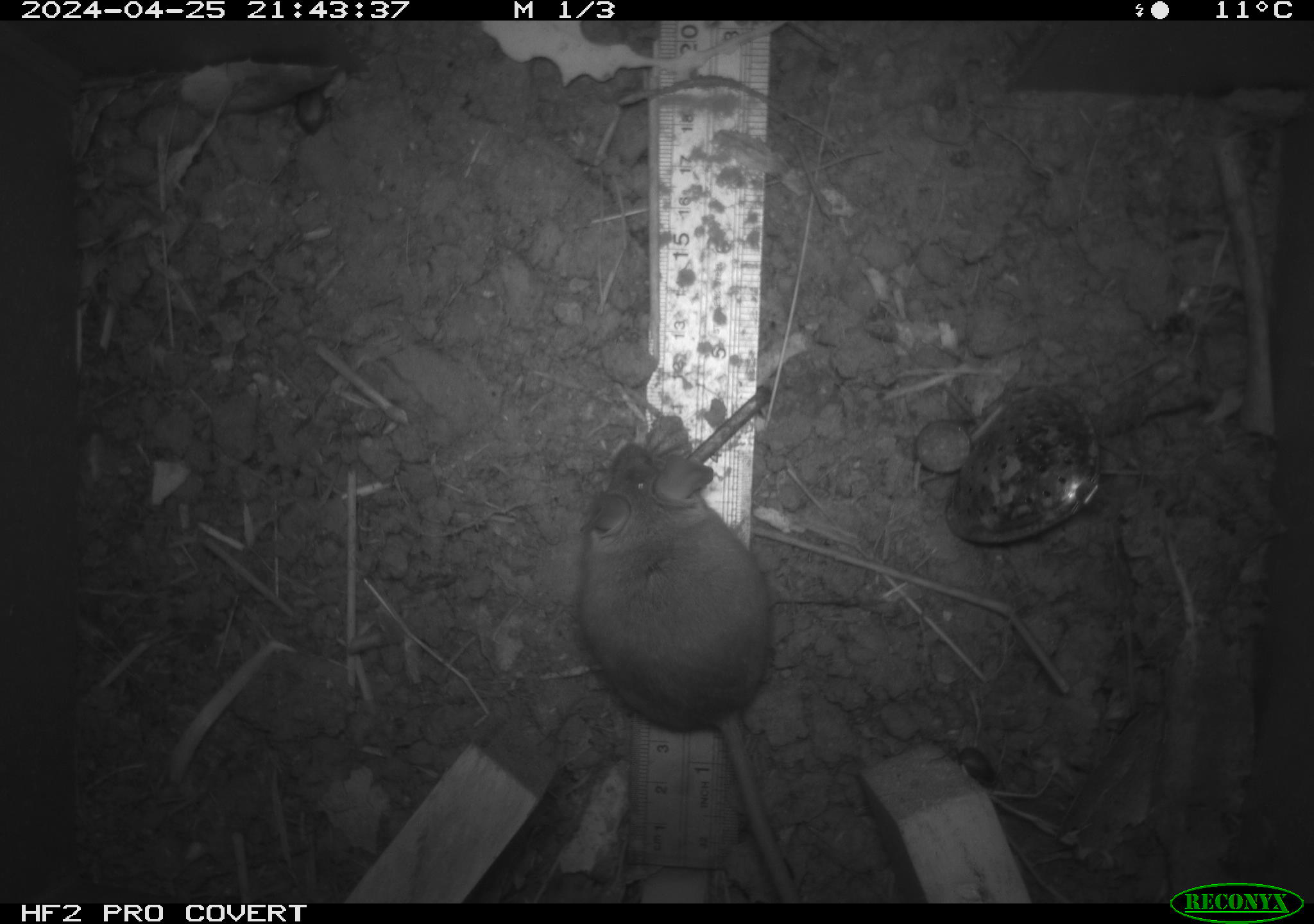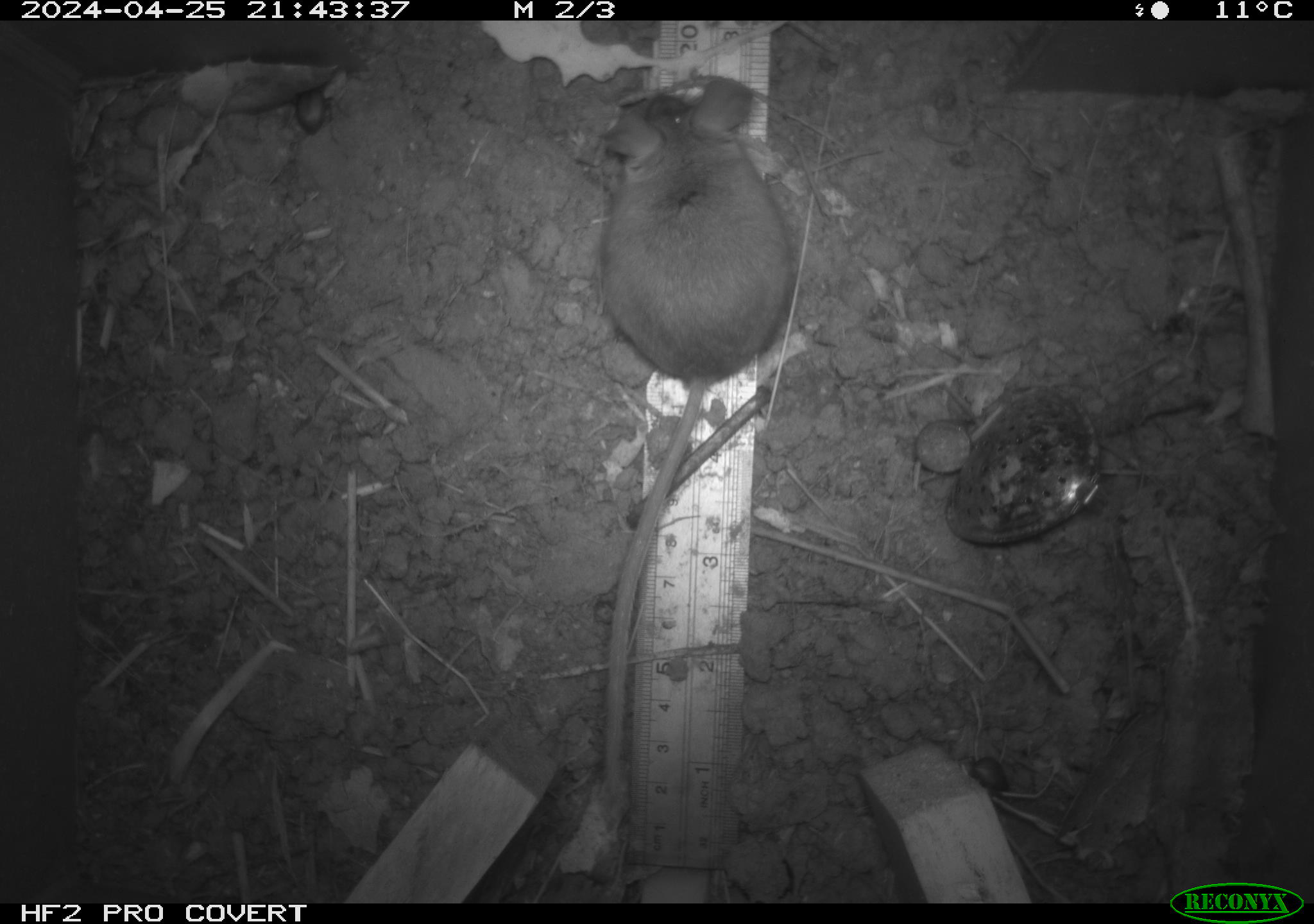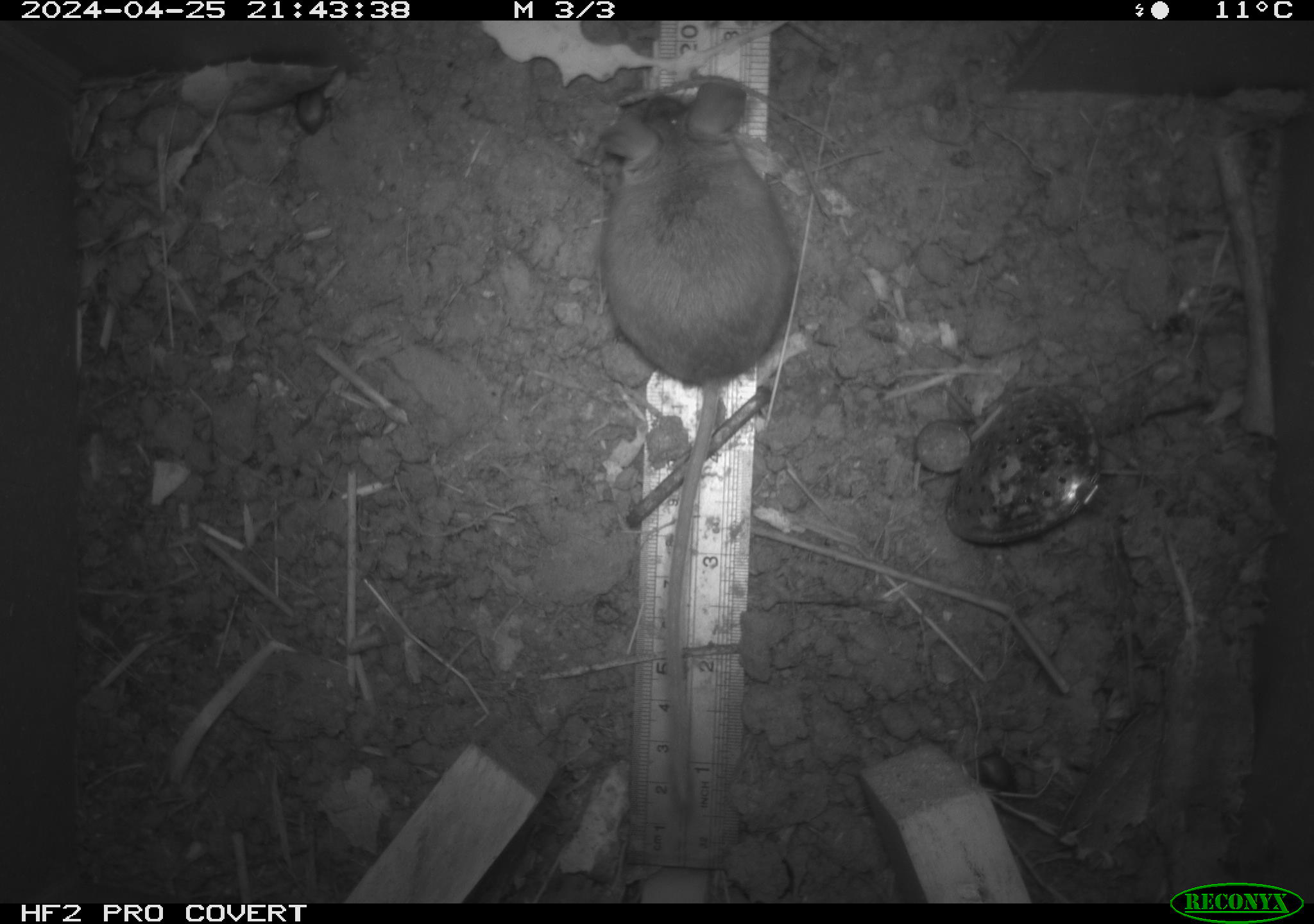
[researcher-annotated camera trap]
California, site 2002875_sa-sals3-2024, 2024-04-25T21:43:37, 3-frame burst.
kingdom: Animalia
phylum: Chordata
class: Mammalia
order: Rodentia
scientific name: Rodentia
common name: mouse species